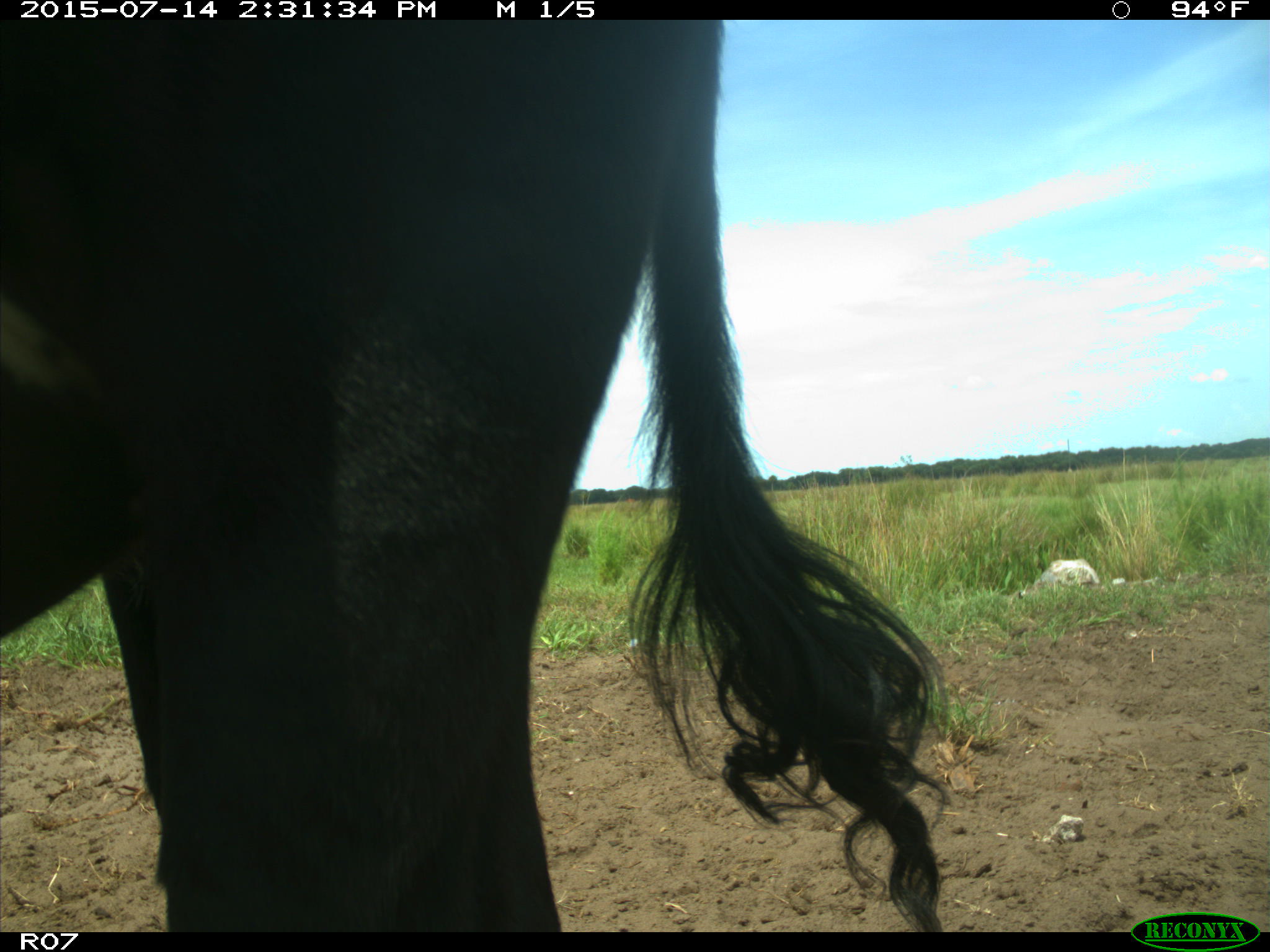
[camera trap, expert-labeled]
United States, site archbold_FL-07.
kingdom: Animalia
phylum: Chordata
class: Mammalia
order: Artiodactyla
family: Bovidae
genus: Bos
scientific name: Bos taurus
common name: domestic cow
Bos taurus (domestic cow).